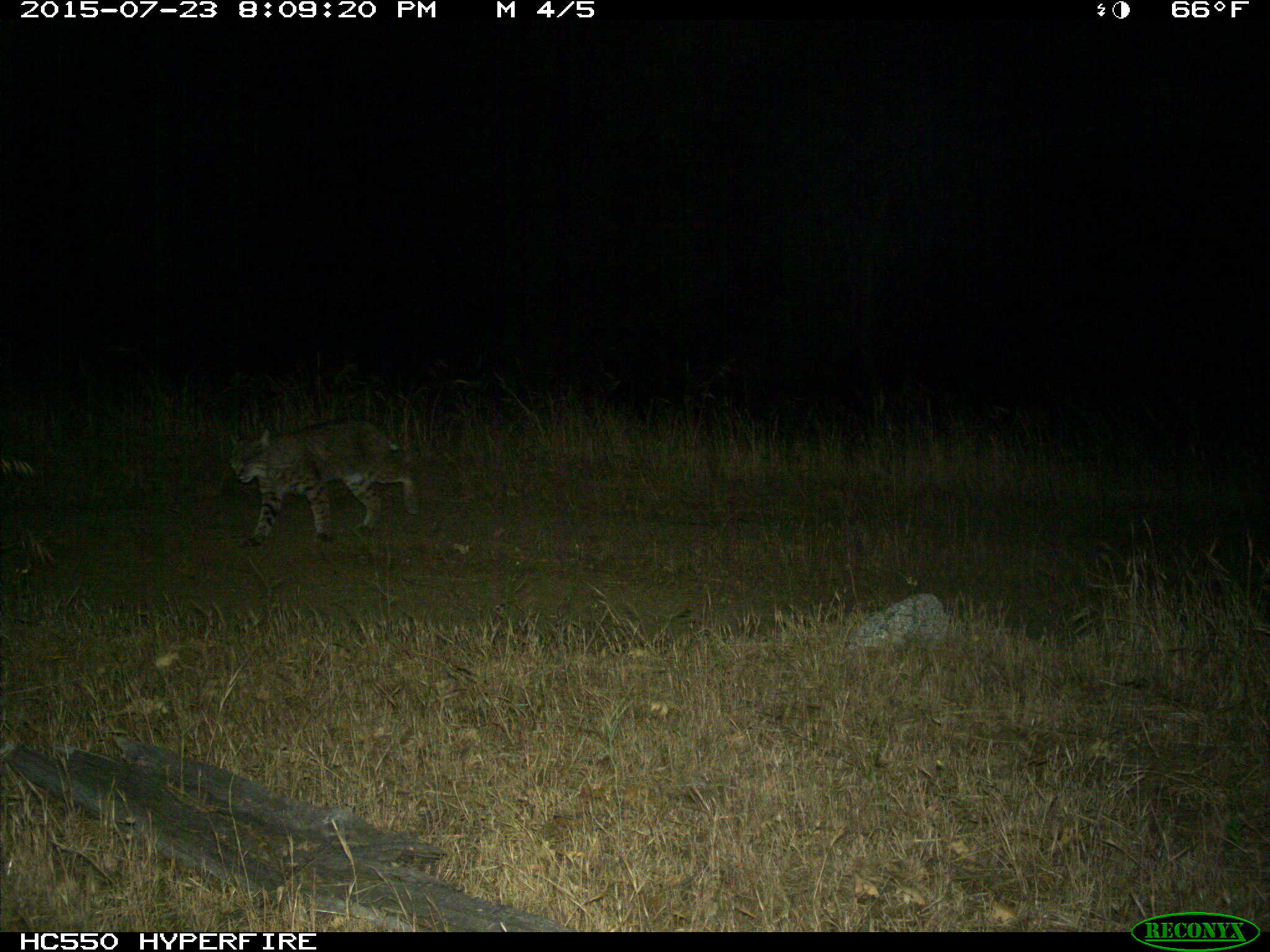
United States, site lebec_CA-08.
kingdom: Animalia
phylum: Chordata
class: Mammalia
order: Carnivora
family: Felidae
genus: Lynx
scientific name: Lynx rufus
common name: bobcat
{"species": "Lynx rufus (bobcat)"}